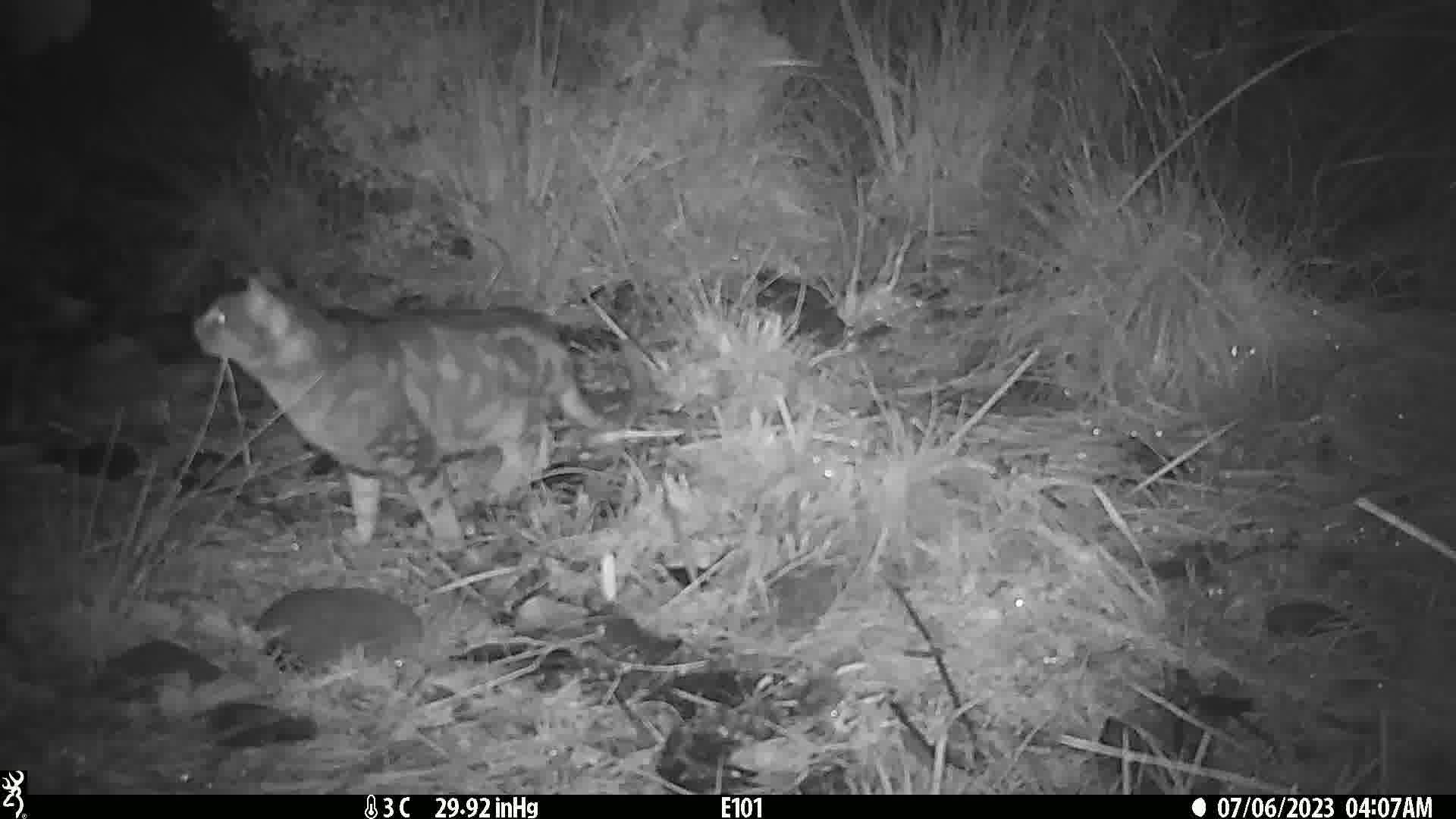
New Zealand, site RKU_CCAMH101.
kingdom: Animalia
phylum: Chordata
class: Mammalia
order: Carnivora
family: Felidae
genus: Felis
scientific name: Felis catus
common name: domestic cat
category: cat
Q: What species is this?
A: Cat (domestic cat) (Felis catus).